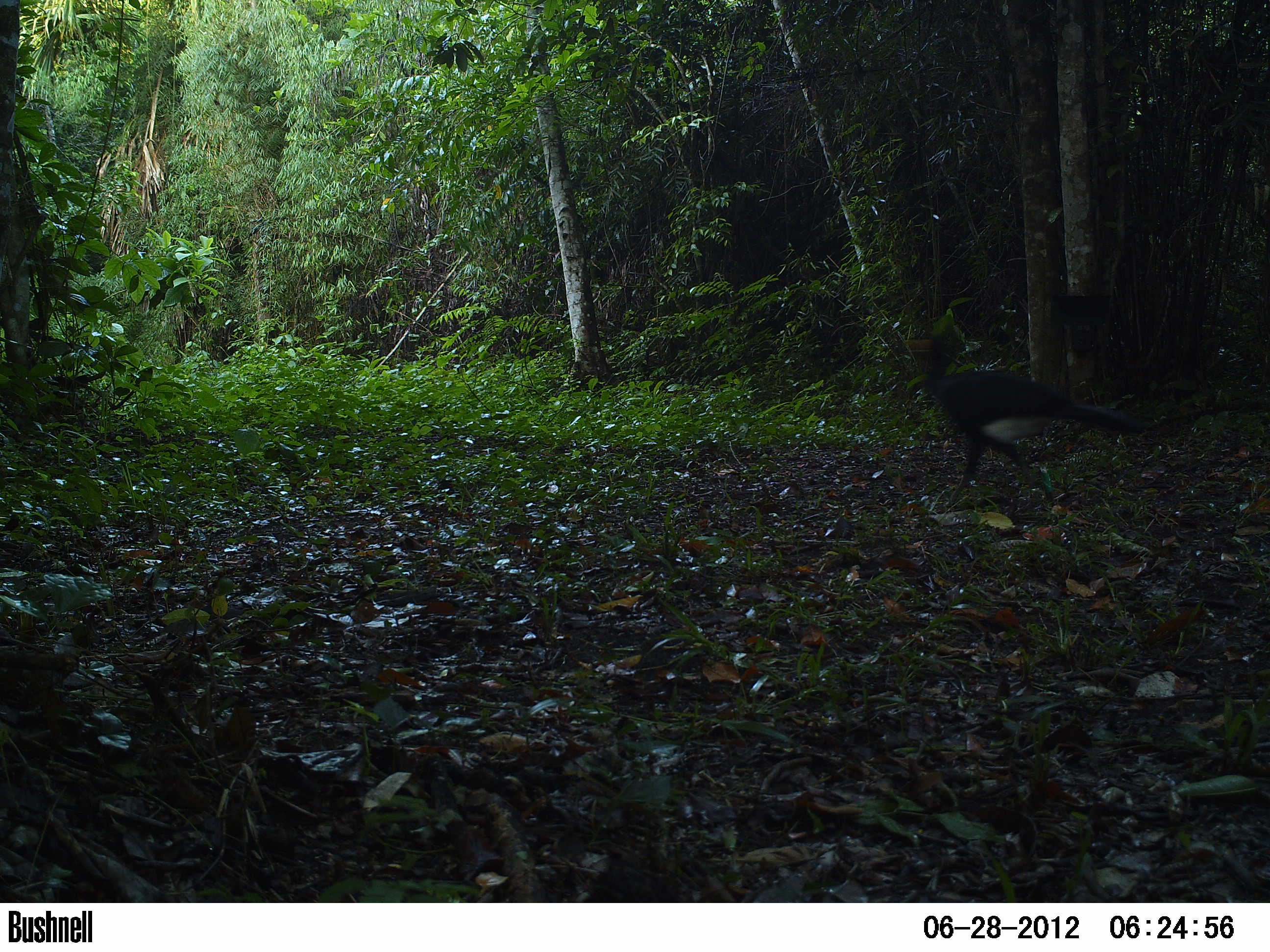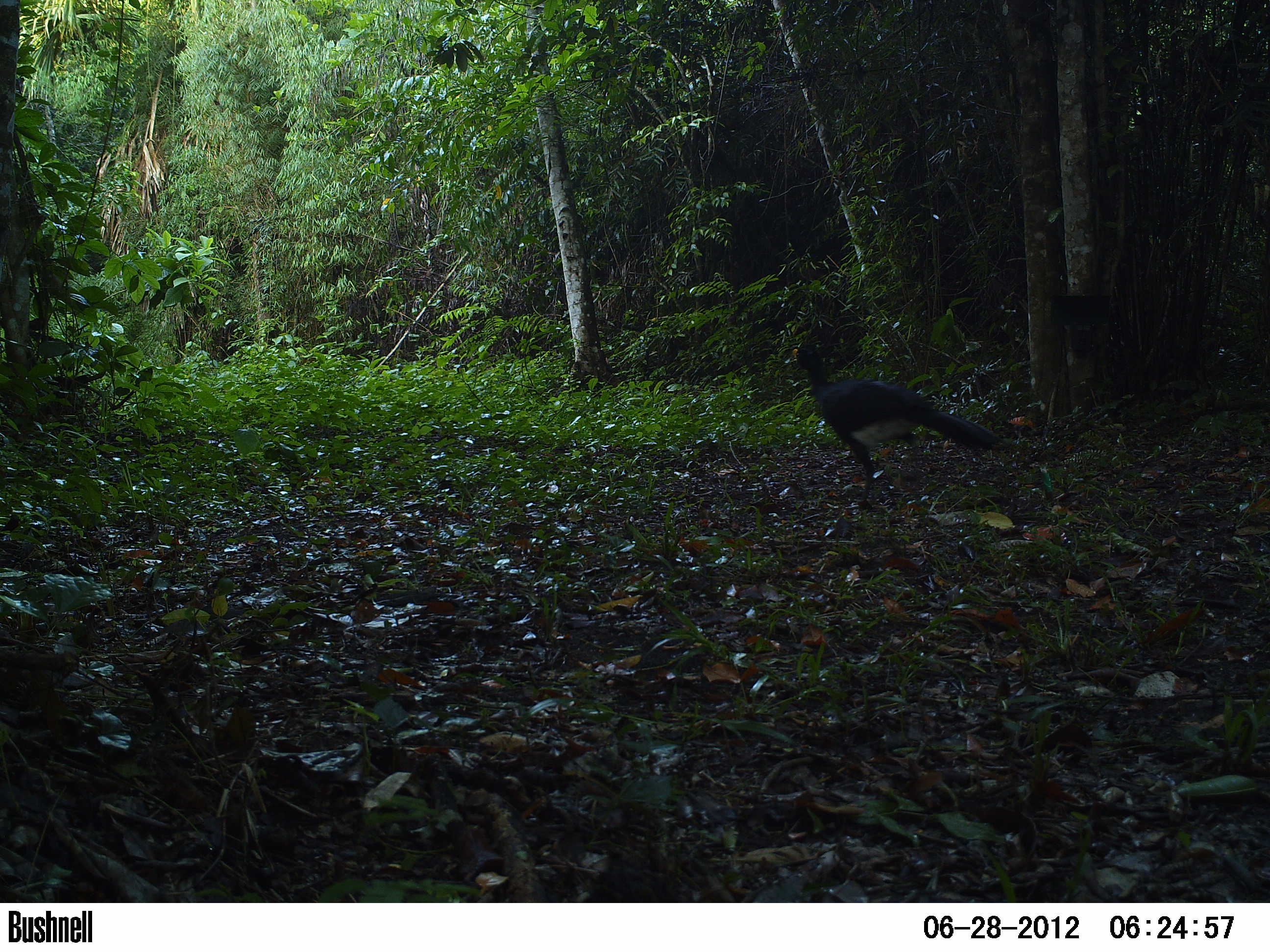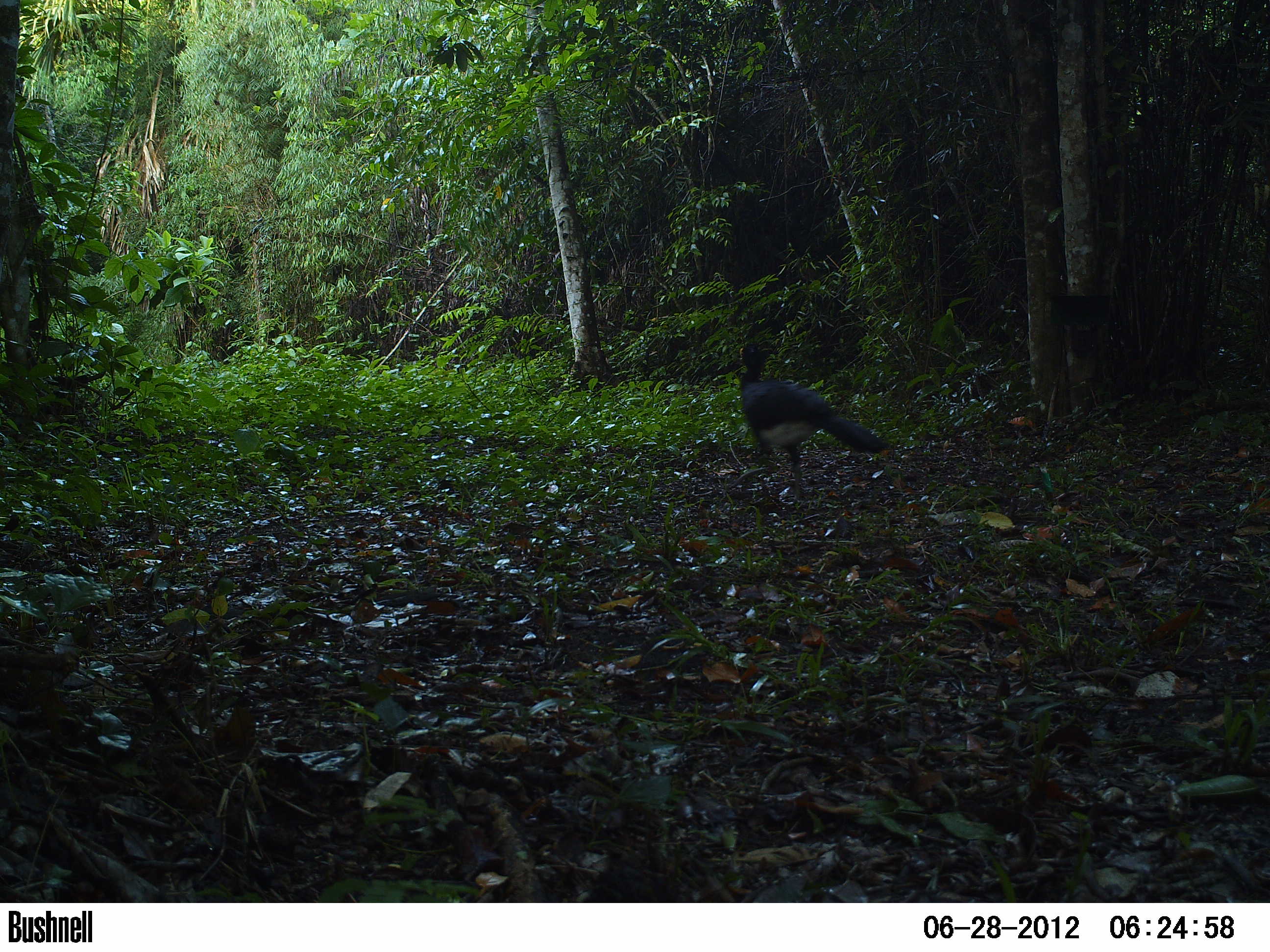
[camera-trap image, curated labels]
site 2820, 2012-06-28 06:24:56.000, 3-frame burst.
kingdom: Animalia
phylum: Chordata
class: Aves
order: Galliformes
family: Cracidae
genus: Crax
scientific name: Crax rubra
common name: great curassow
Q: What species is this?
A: Crax rubra (great curassow).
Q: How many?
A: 1.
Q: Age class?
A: Adult.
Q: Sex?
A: Male.